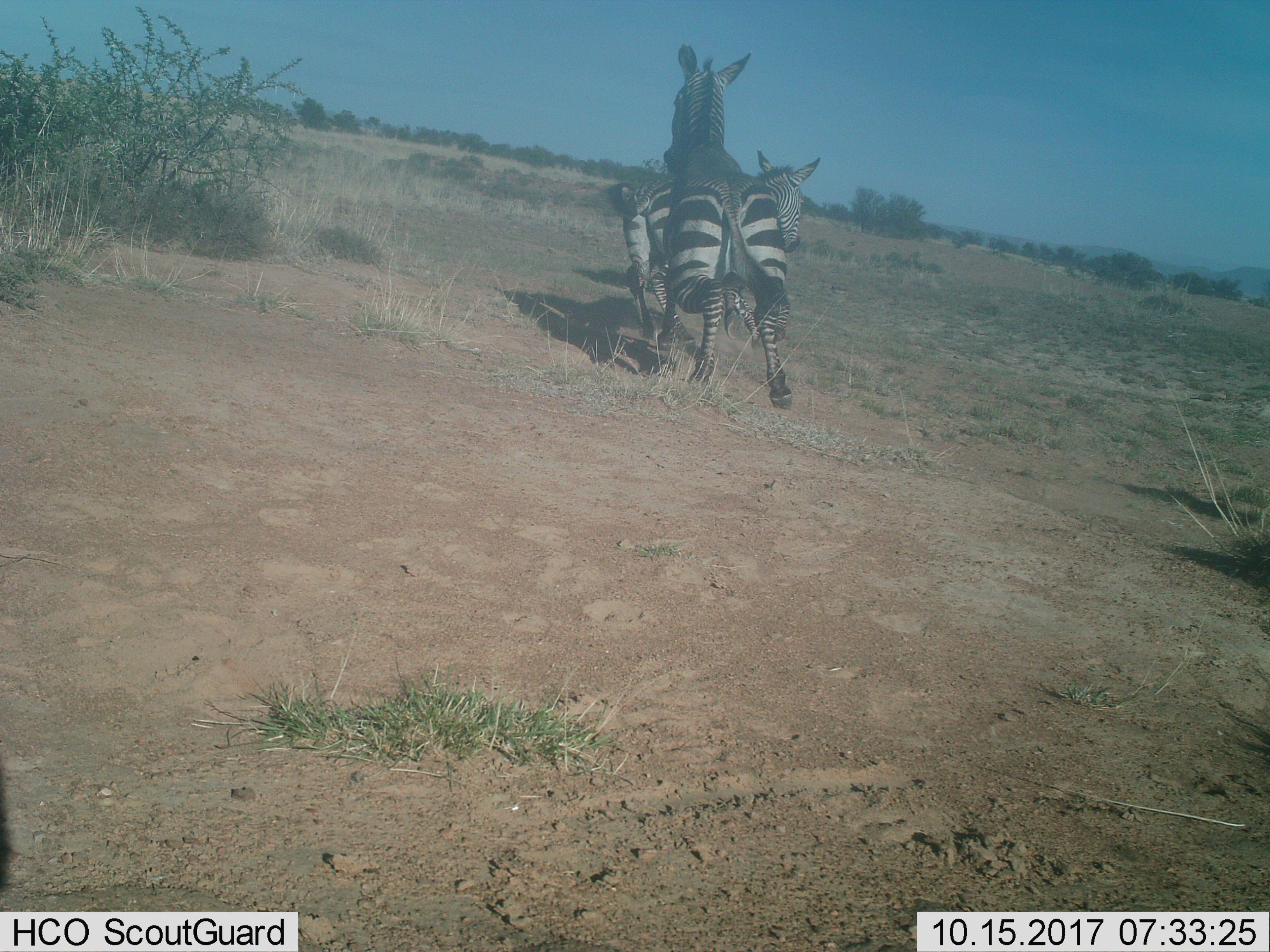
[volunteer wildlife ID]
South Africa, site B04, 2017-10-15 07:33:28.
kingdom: Animalia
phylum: Chordata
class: Mammalia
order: Perissodactyla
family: Equidae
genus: Equus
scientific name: Equus zebra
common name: mountain zebra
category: zebramountain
Zebramountain (mountain zebra) (Equus zebra), count 2. Behavior (volunteer vote fractions): standing 0%, resting 0%, moving 75%, interacting 25%. Young present (vote fraction): 0%. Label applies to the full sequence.